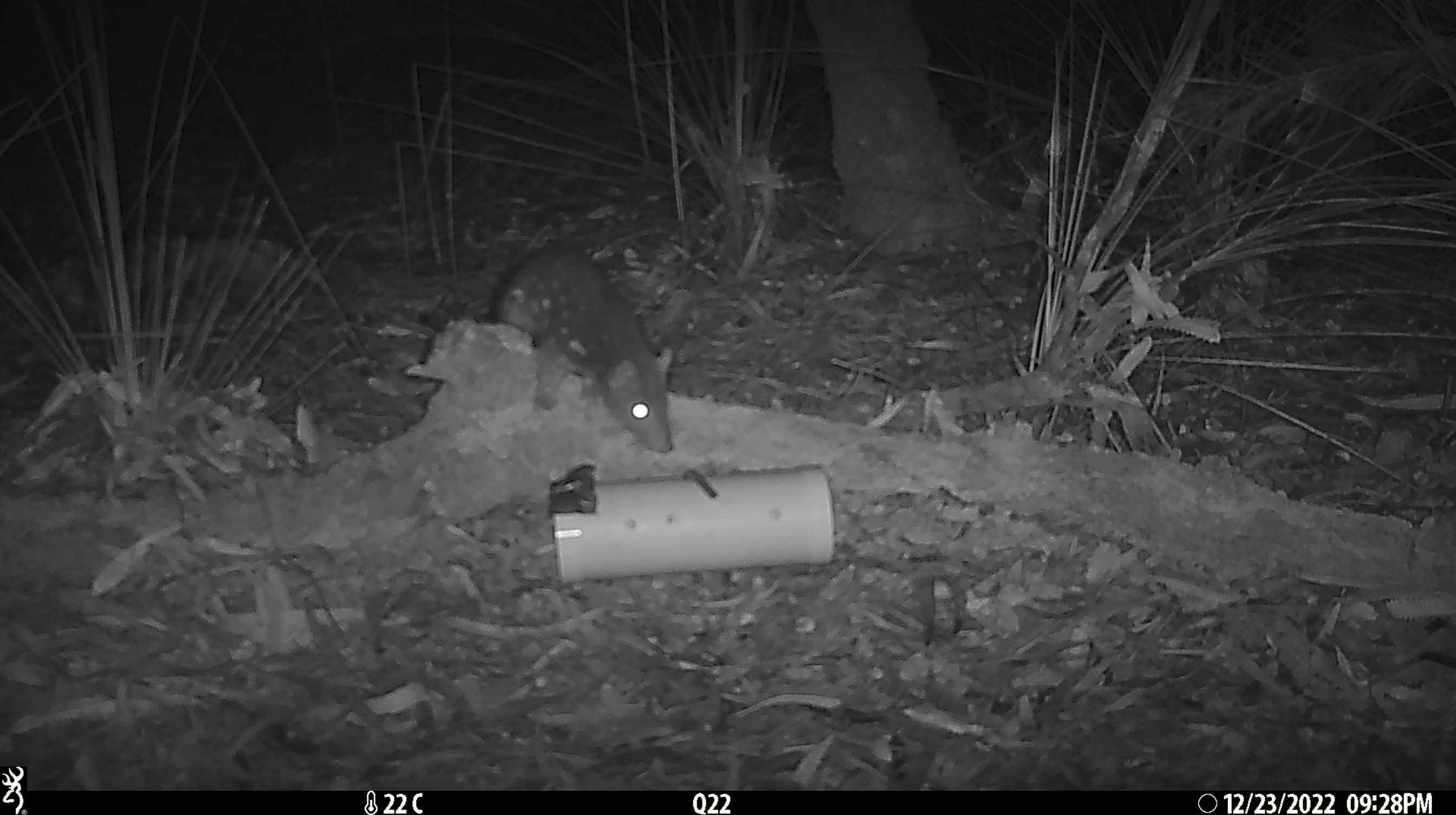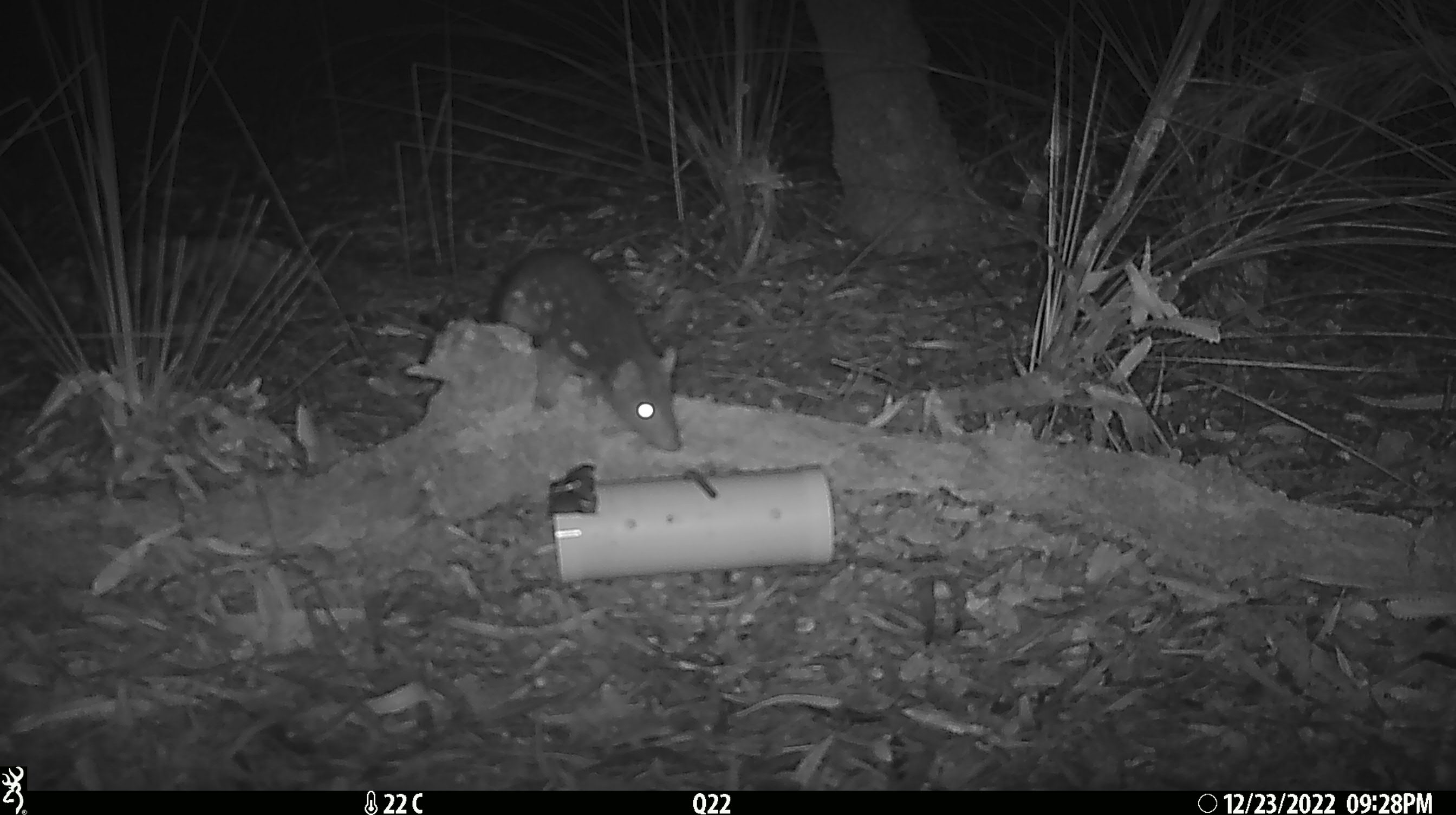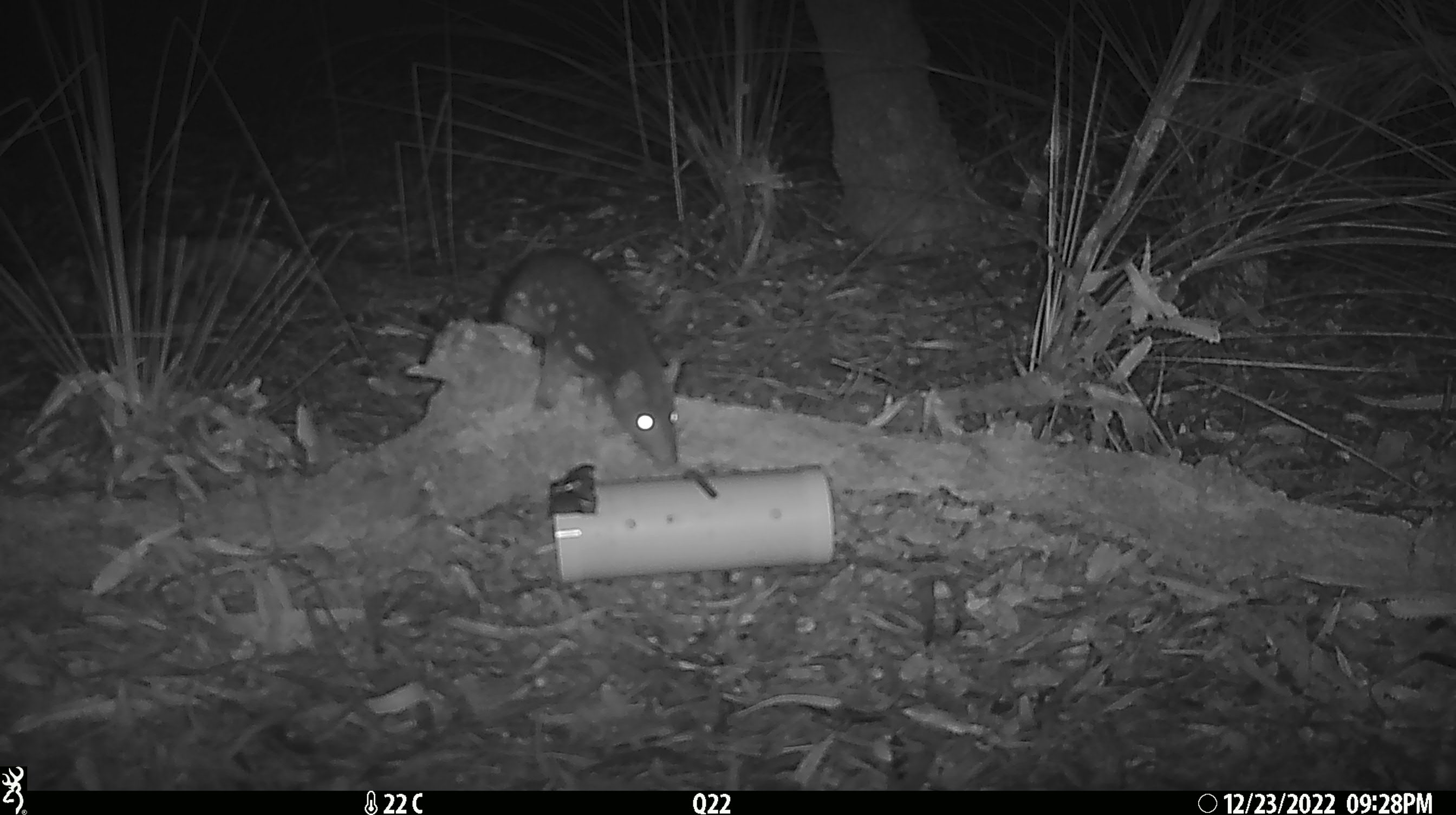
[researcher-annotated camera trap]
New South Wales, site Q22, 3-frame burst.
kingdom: Animalia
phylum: Chordata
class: Mammalia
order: Dasyuromorphia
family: Dasyuridae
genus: Dasyurus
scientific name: Dasyurus maculatus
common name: spotted-tailed quoll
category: quoll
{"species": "quoll (spotted-tailed quoll) (Dasyurus maculatus)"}